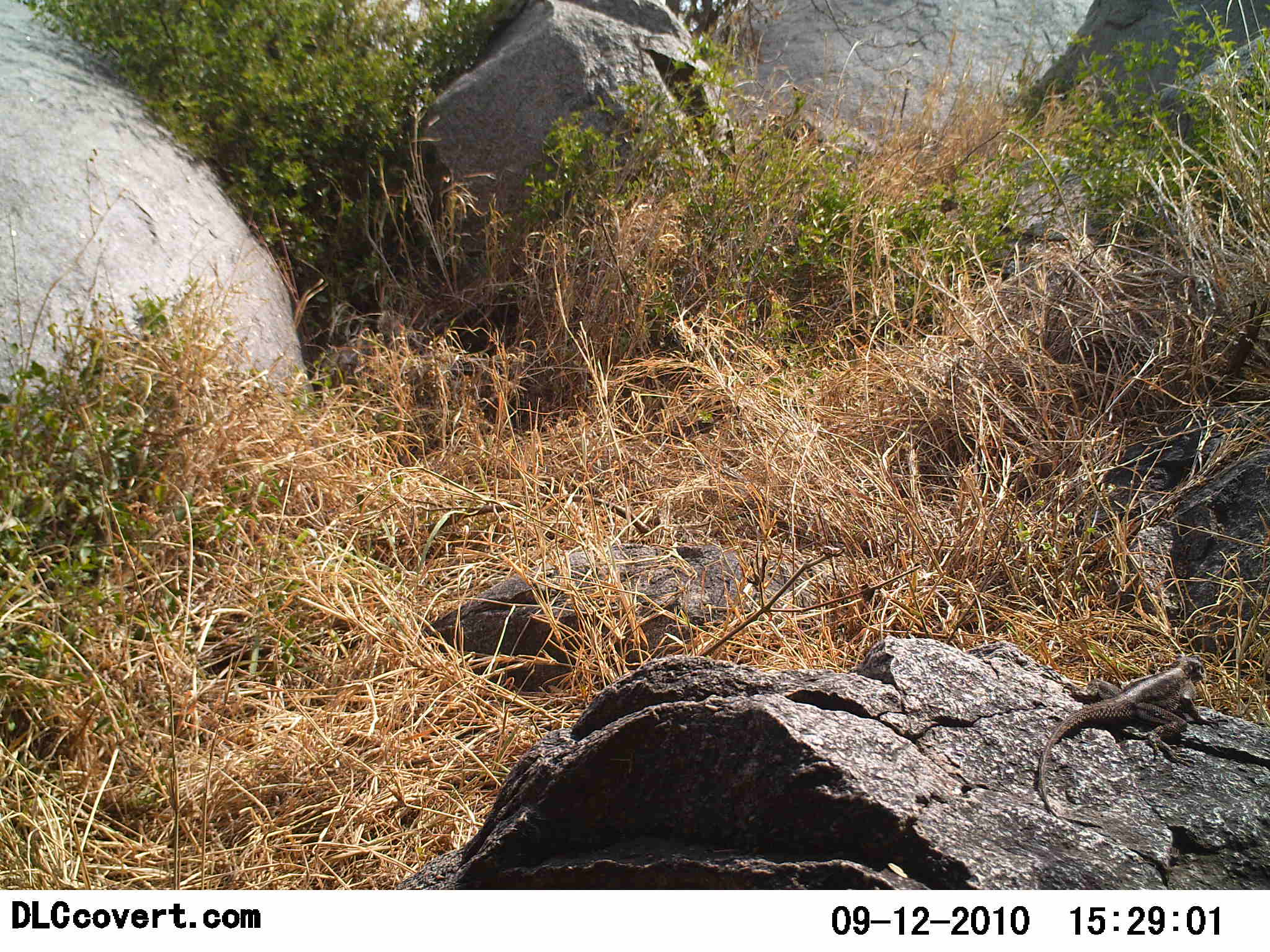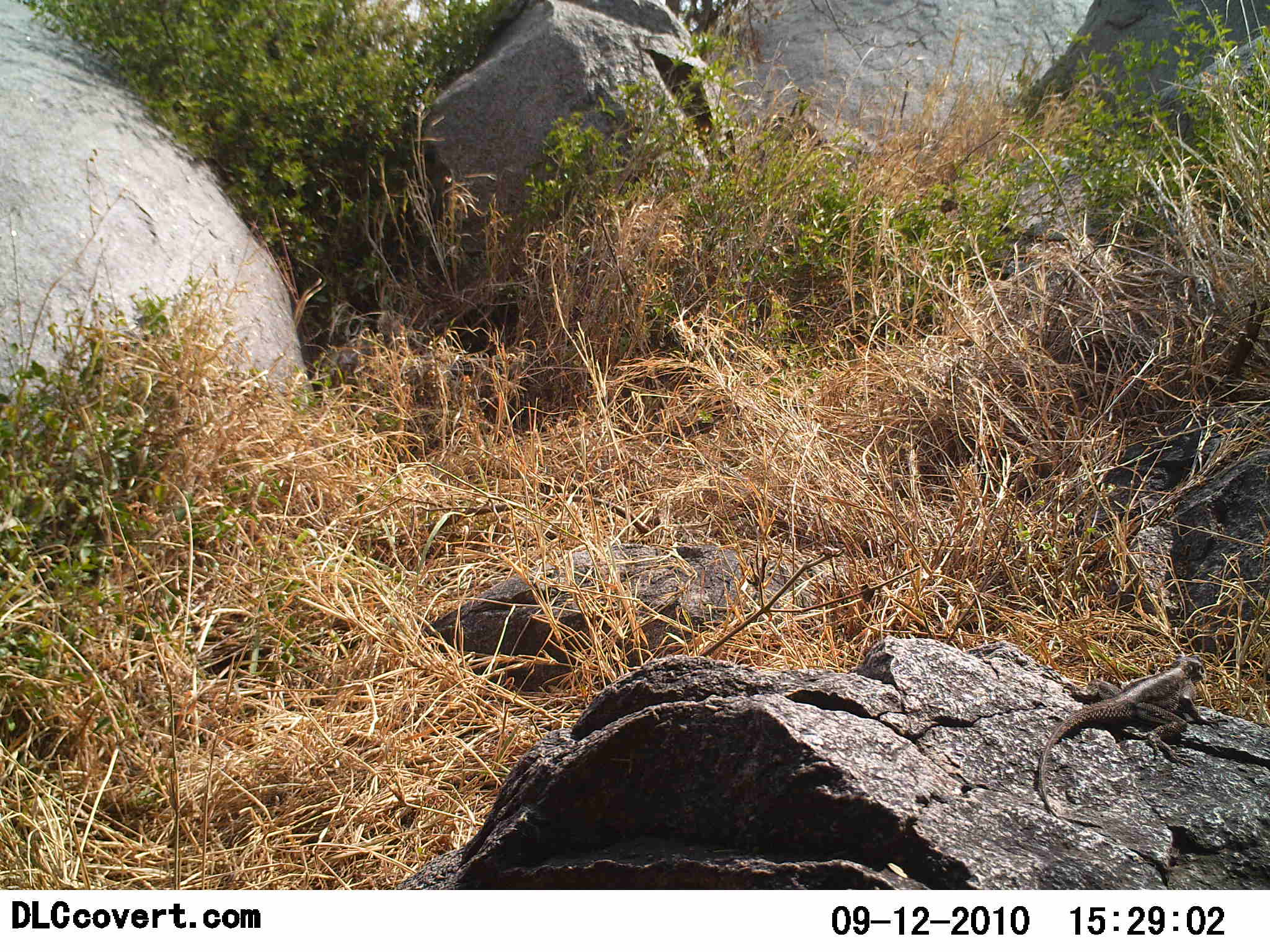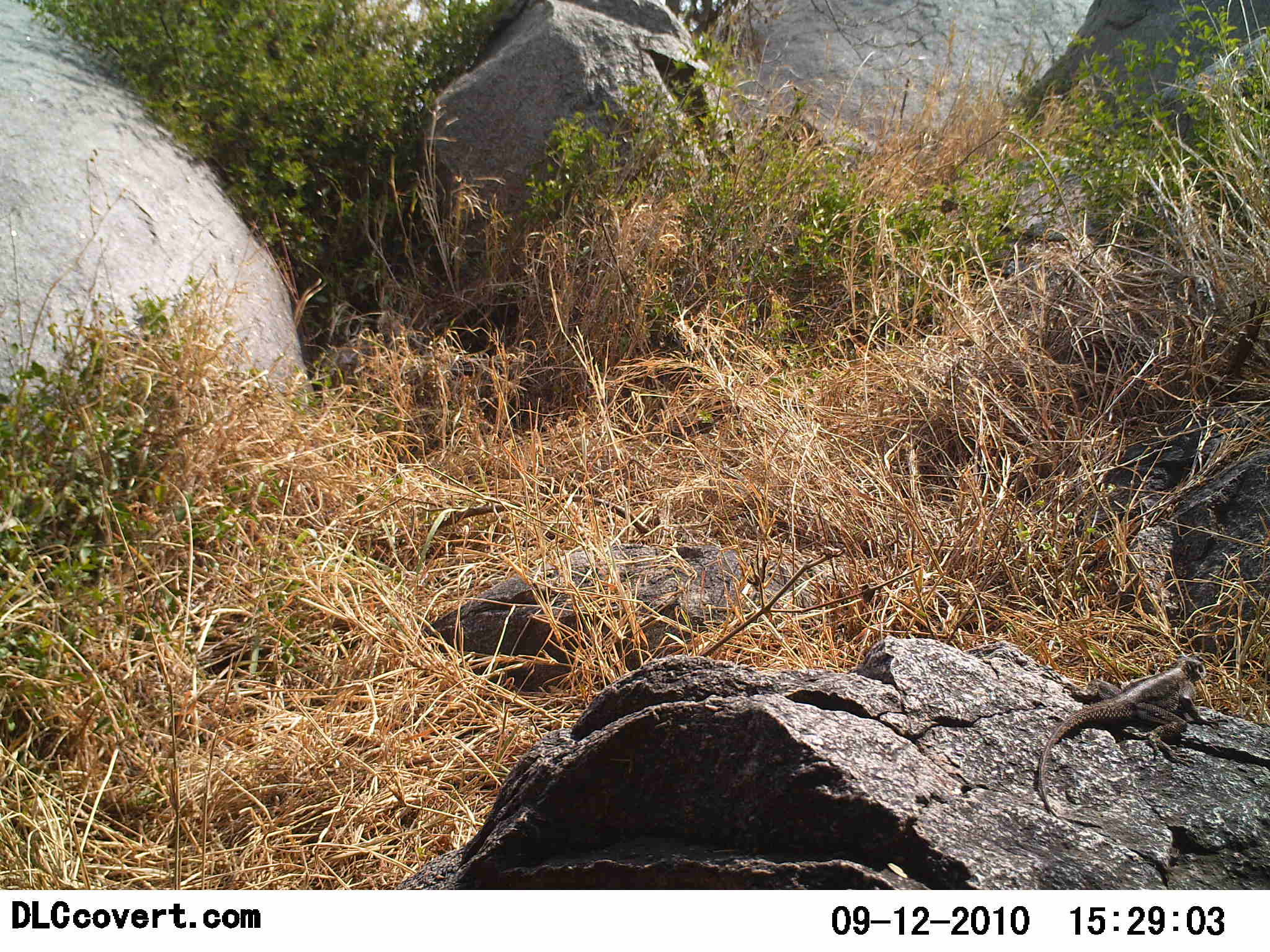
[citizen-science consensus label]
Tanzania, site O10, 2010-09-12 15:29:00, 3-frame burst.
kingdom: Animalia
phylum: Chordata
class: Reptilia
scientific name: Reptilia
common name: reptiles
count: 1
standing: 50%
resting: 50%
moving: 0%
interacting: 0%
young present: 0%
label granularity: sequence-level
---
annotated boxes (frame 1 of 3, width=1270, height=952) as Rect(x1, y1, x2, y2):
animal: Rect(1037, 655, 1232, 821)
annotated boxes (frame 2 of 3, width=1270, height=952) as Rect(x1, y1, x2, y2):
animal: Rect(1036, 655, 1231, 828)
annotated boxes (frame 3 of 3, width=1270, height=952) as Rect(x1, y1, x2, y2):
animal: Rect(1036, 654, 1230, 828)